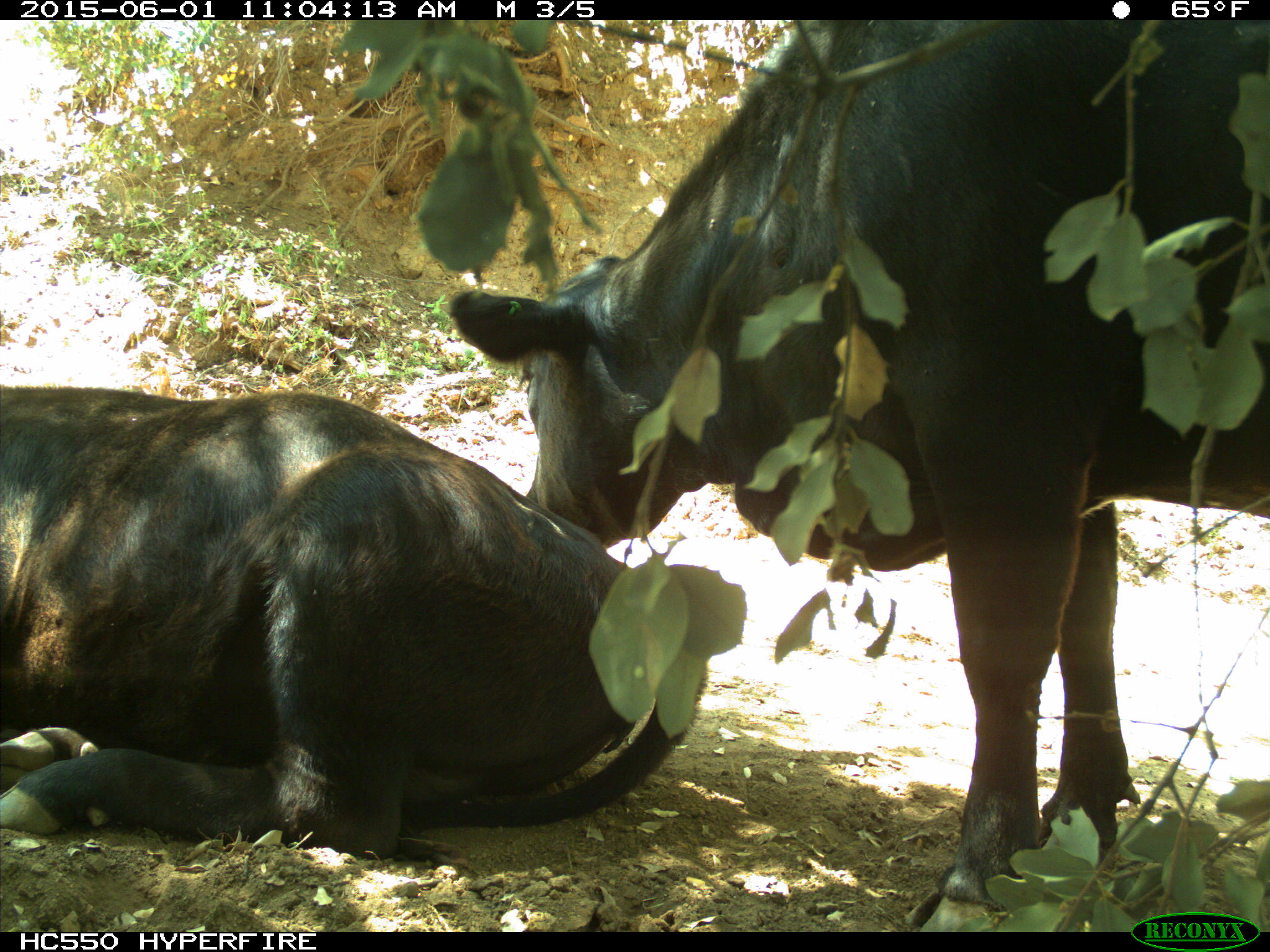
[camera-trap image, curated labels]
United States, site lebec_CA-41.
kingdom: Animalia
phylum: Chordata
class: Mammalia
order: Artiodactyla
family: Bovidae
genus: Bos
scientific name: Bos taurus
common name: domestic cow